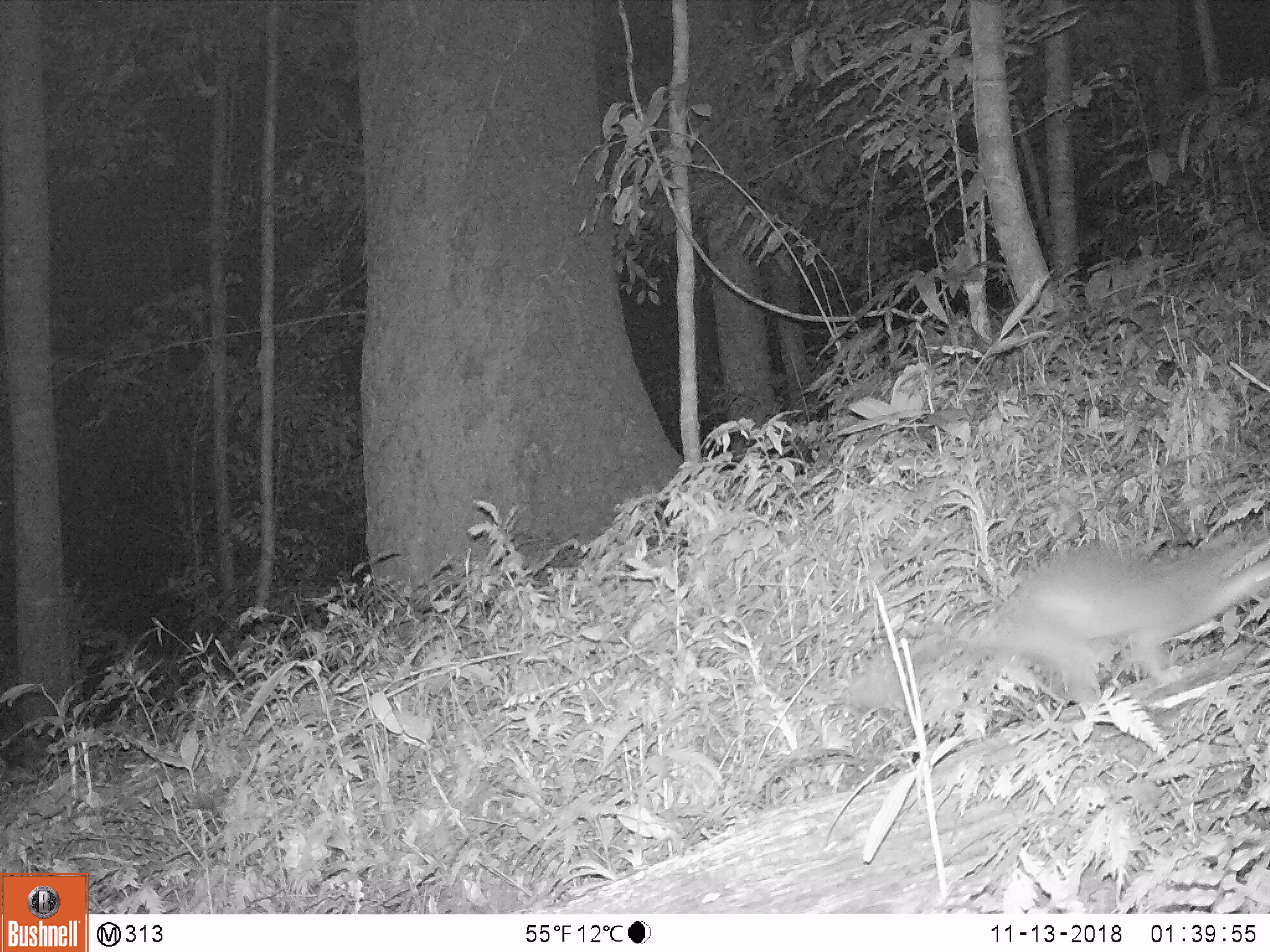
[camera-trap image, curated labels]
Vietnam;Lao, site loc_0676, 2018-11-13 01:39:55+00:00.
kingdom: Animalia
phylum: Chordata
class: Mammalia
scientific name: Mammalia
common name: mammal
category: unidentified small mammal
Unidentified small mammal (mammal) (Mammalia). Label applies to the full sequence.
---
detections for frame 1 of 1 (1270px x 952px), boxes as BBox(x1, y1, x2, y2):
unidentified small mammal: BBox(843, 538, 1270, 714)